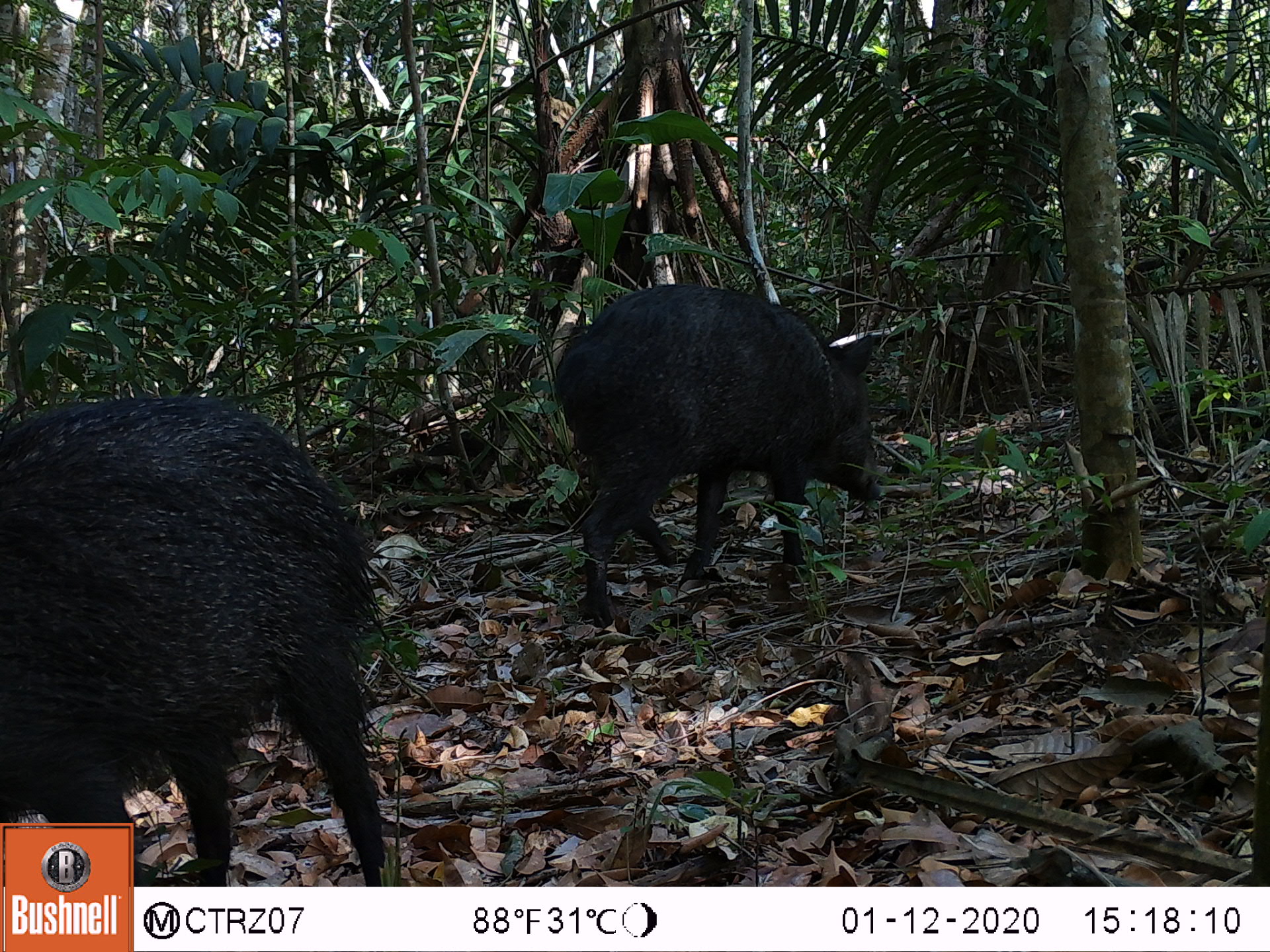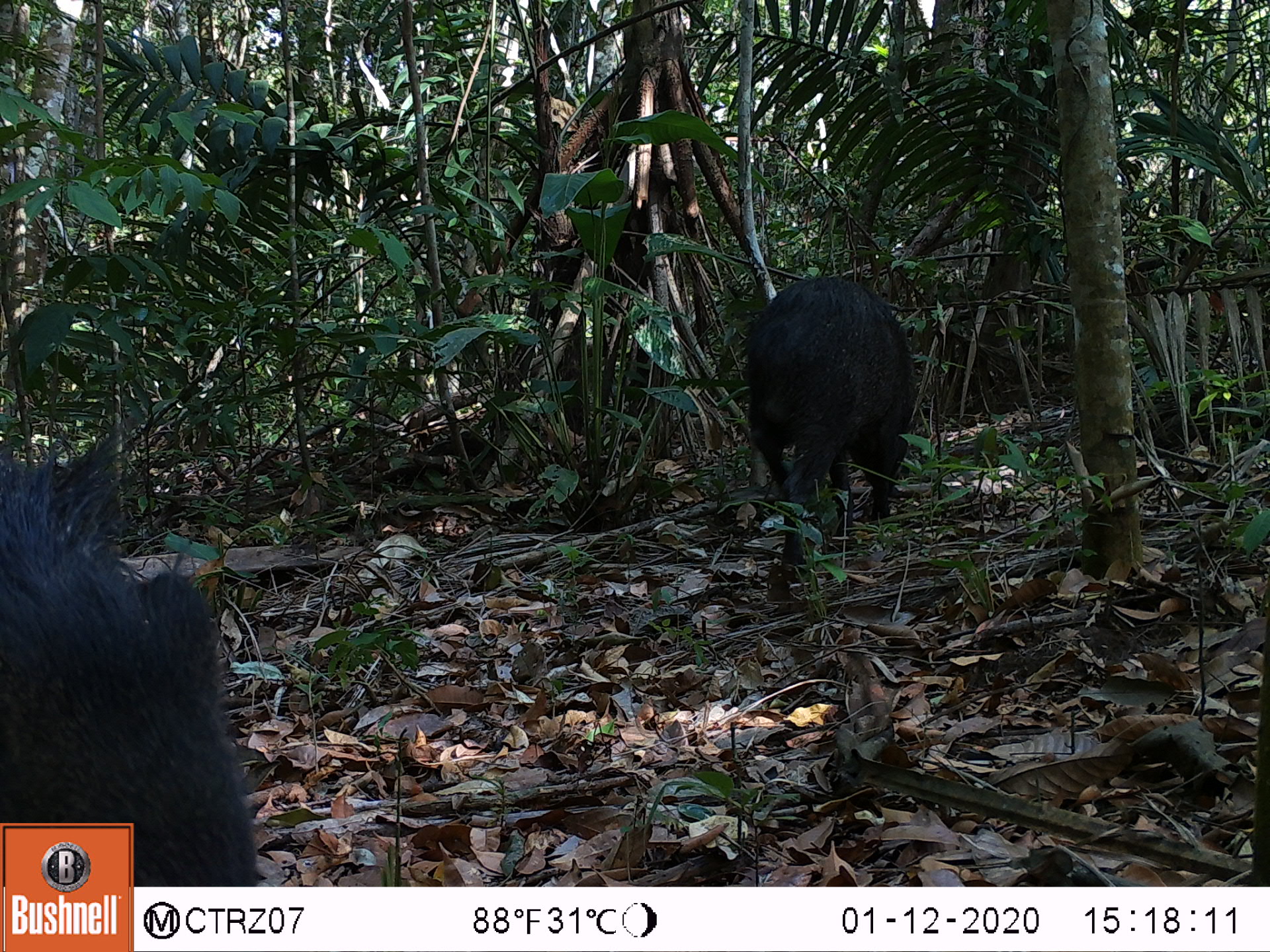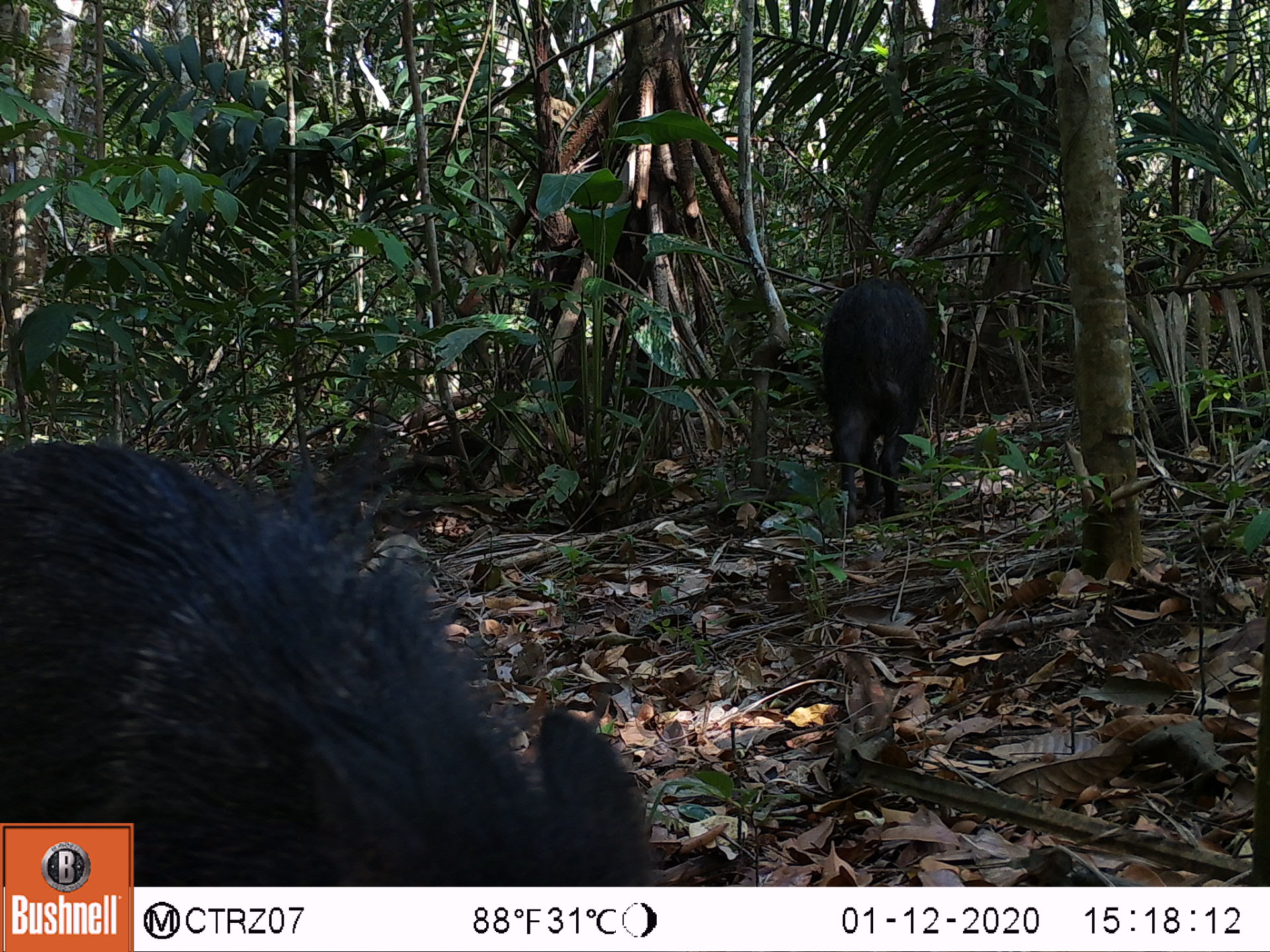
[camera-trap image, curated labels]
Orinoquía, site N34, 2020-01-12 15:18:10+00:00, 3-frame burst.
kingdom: Animalia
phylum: Chordata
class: Mammalia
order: Artiodactyla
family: Tayassuidae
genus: Pecari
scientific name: Pecari tajacu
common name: collared peccary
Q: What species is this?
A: Collared peccary (Pecari tajacu).